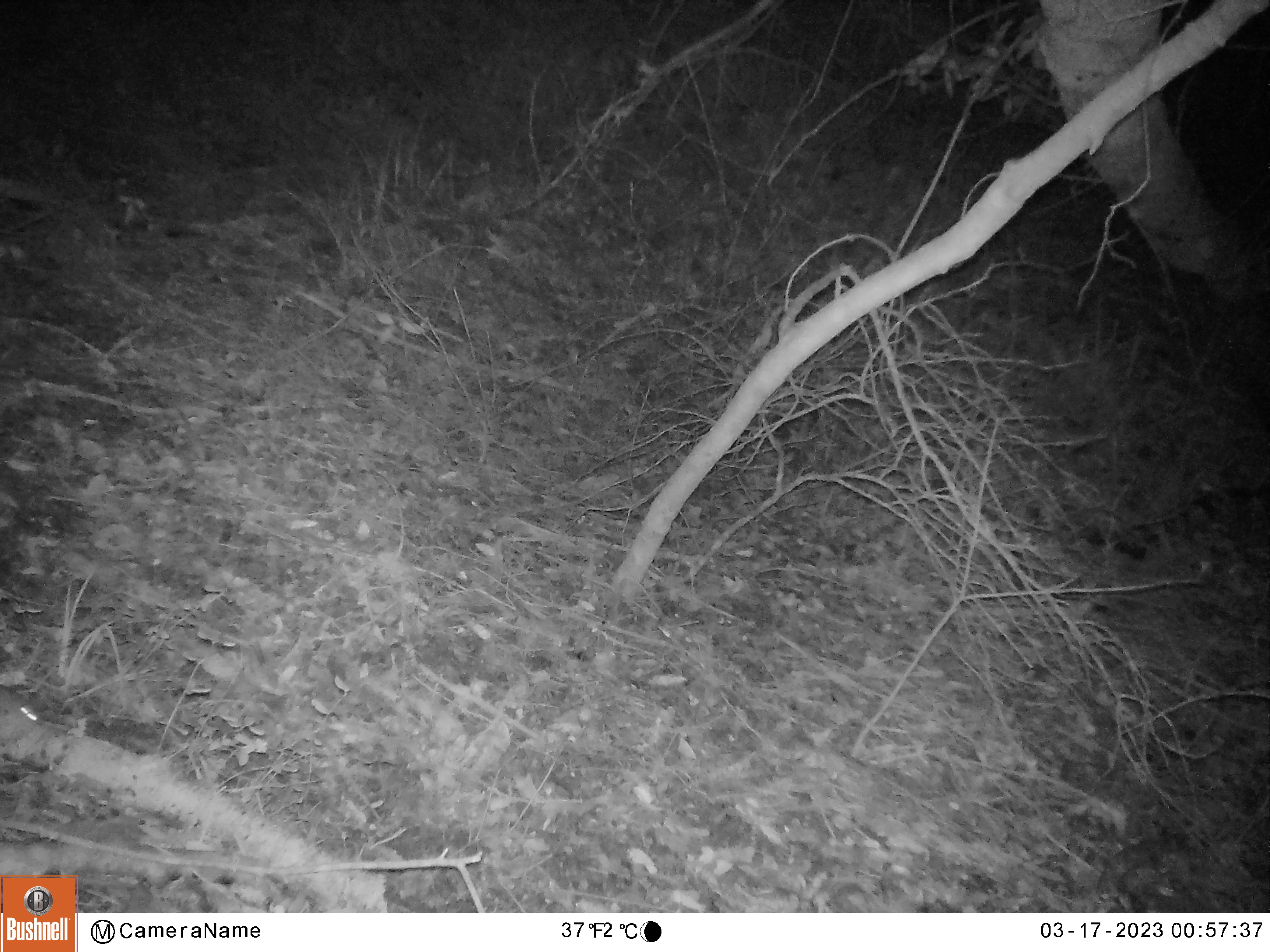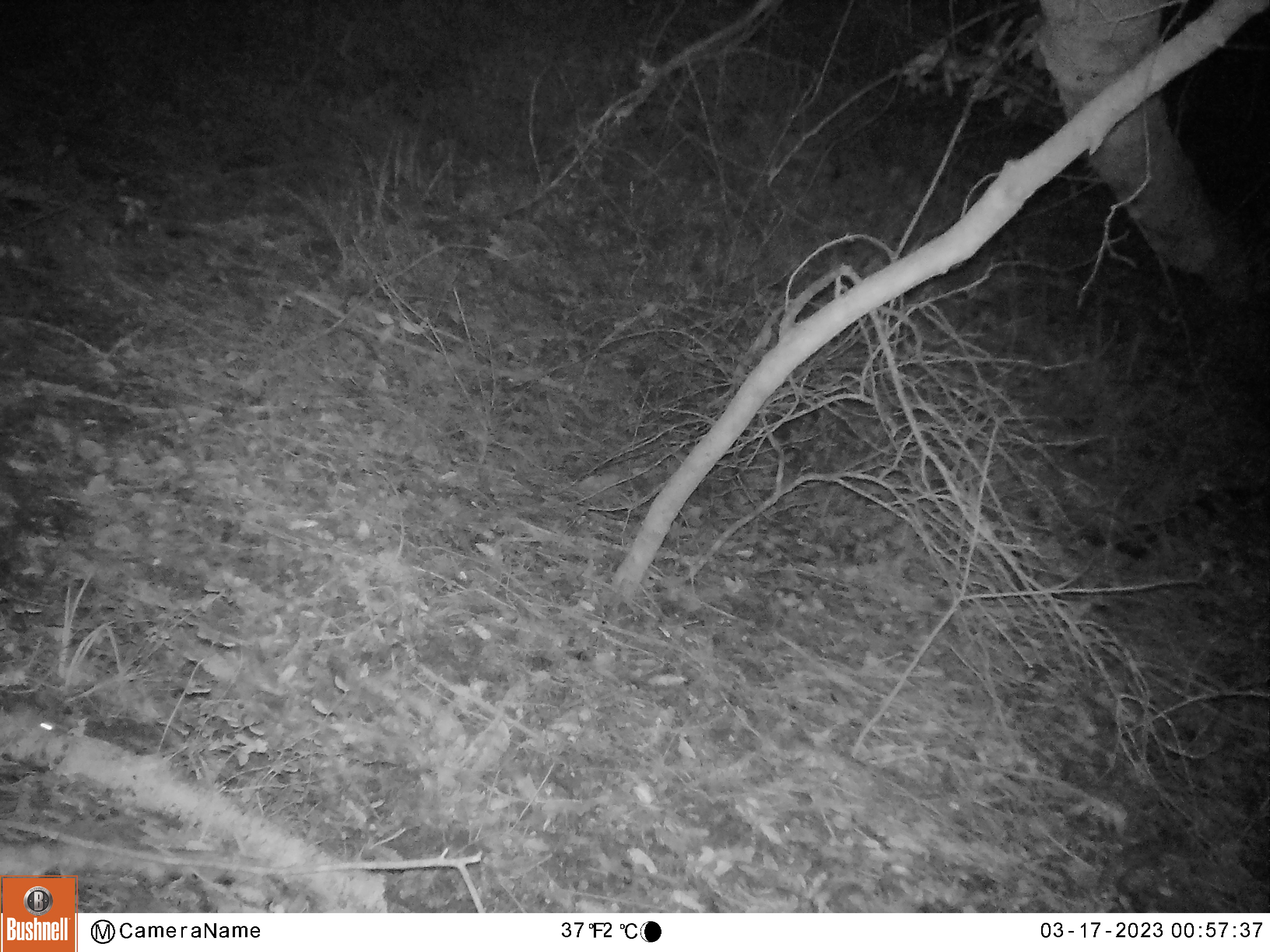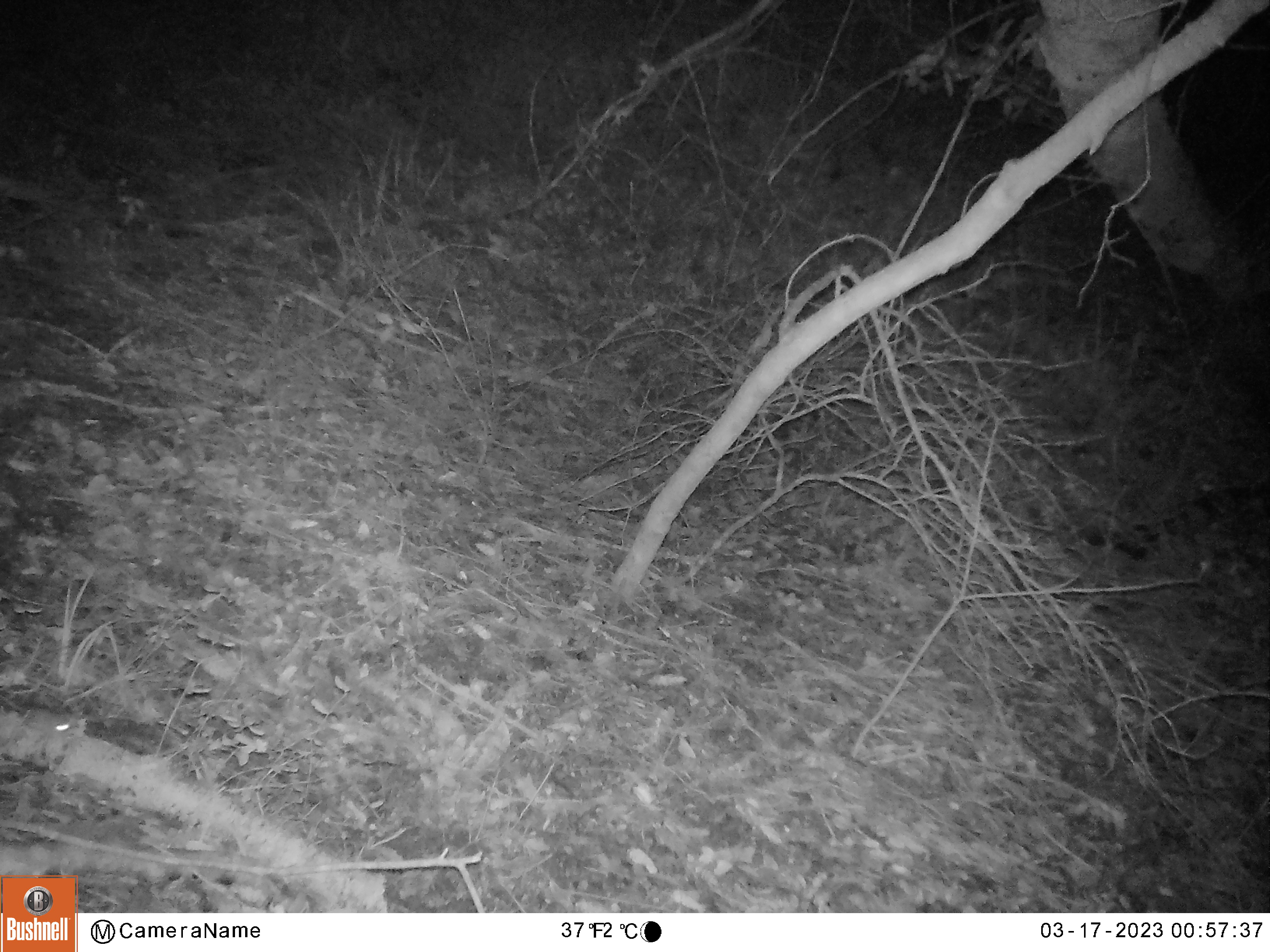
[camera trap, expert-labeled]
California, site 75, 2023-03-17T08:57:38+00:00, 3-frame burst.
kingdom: Animalia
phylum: Chordata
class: Mammalia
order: Rodentia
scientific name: Rodentia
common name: mouse or rat